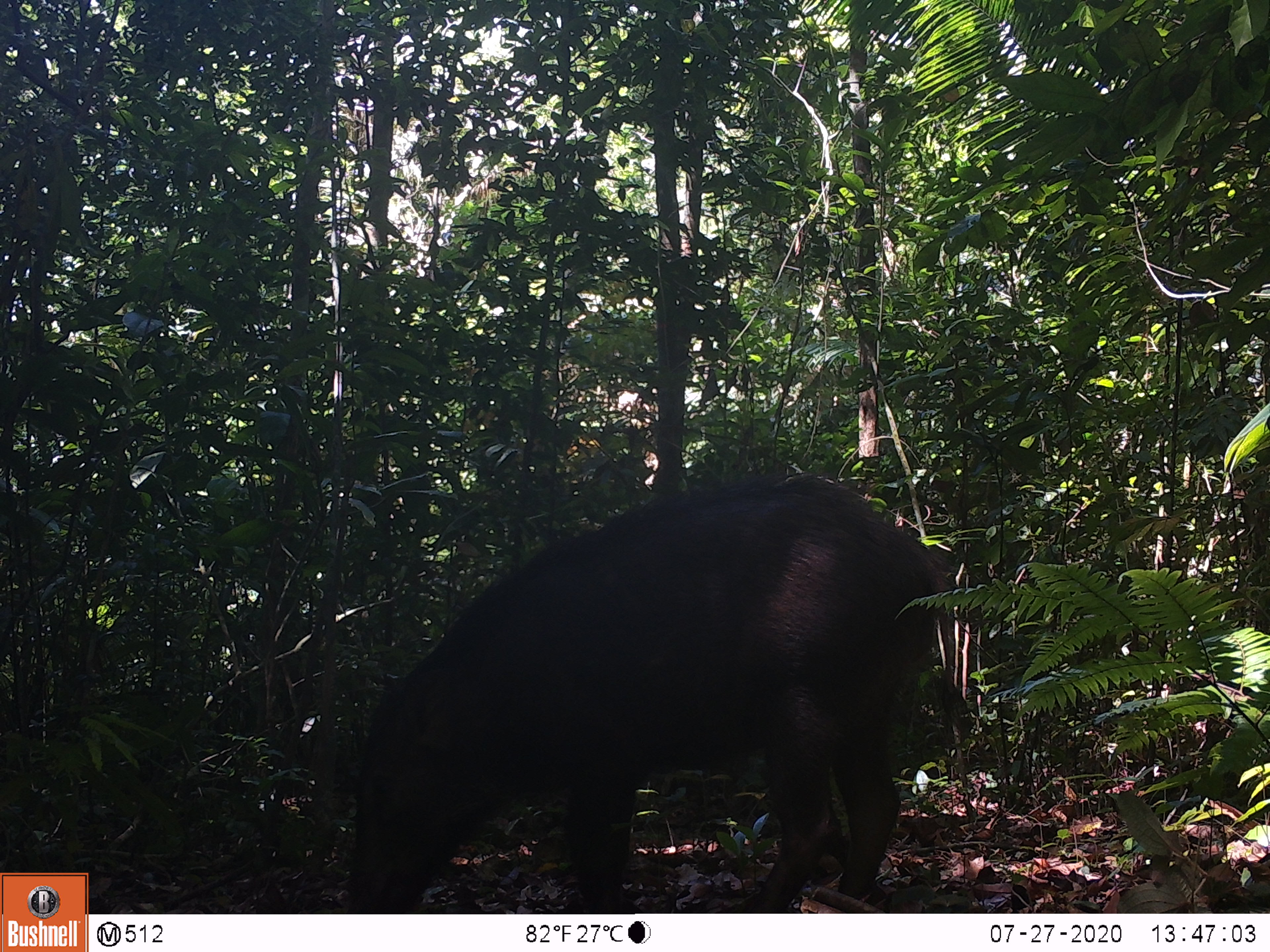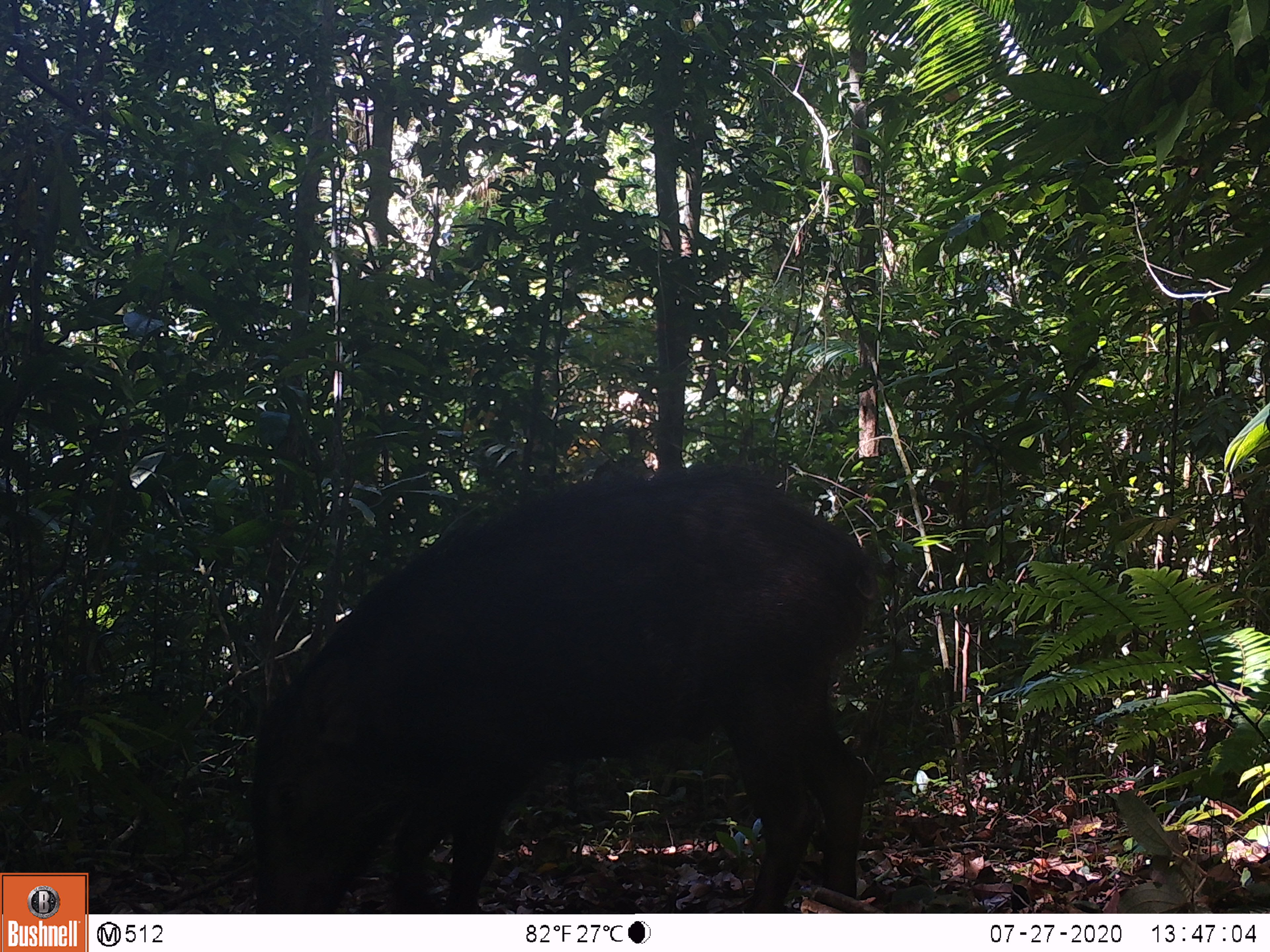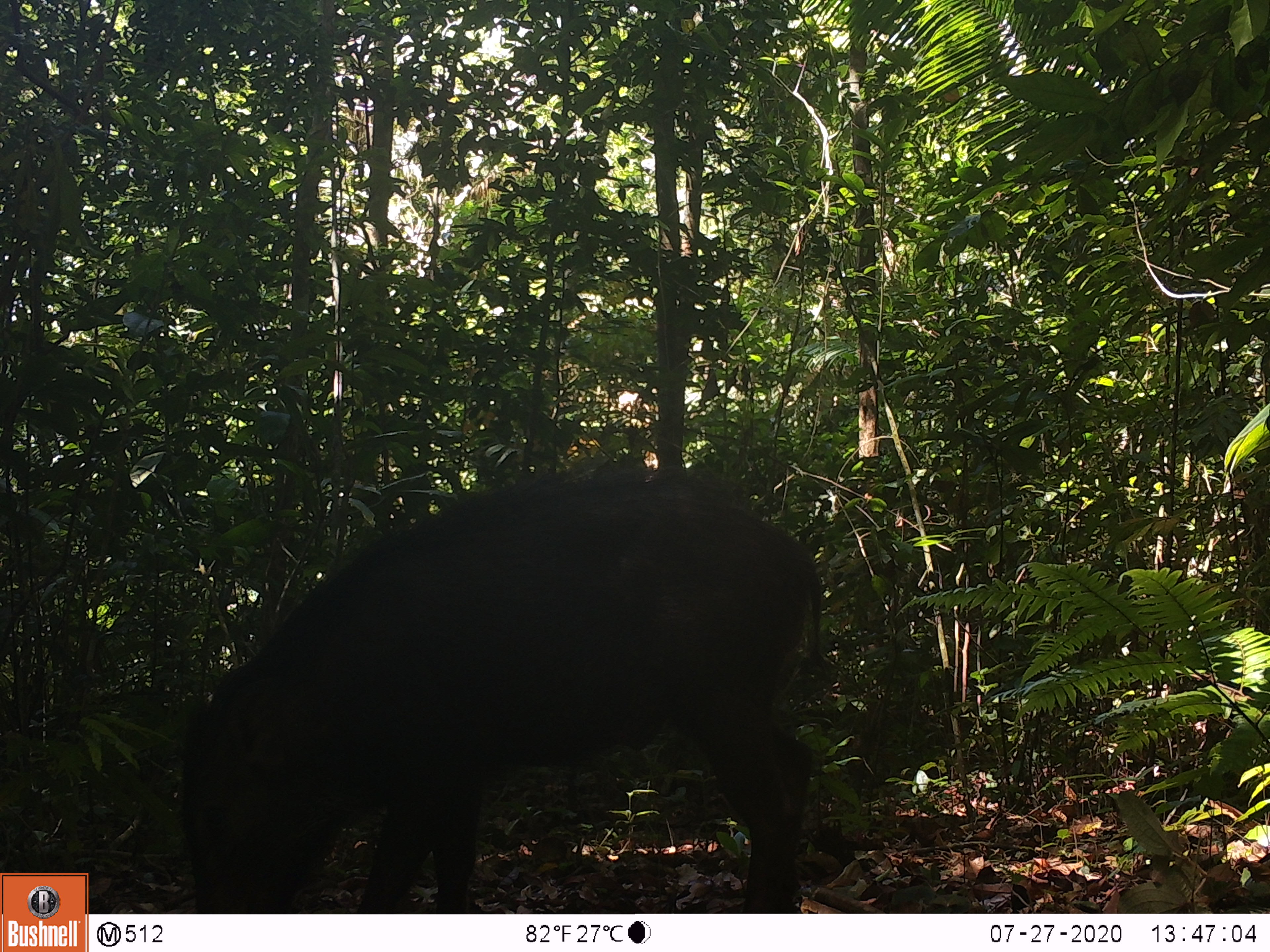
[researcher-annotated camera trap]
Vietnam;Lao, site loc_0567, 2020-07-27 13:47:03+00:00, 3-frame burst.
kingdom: Animalia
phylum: Chordata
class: Mammalia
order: Artiodactyla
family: Suidae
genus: Sus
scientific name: Sus scrofa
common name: eurasian wild pig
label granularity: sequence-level